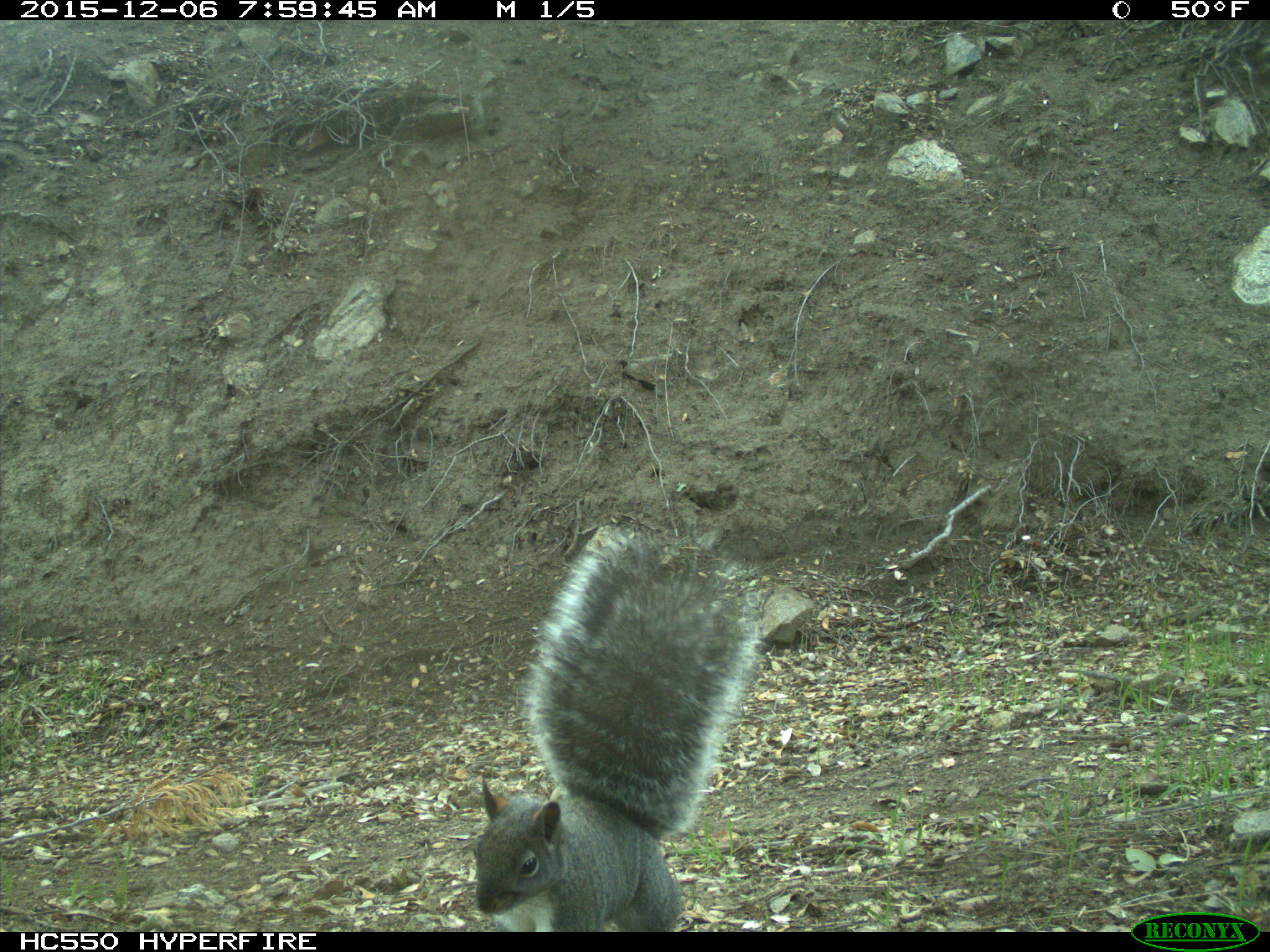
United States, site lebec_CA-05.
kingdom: Animalia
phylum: Chordata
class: Mammalia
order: Rodentia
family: Sciuridae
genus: Sciurus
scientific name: Sciurus carolinensis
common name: eastern gray squirrel